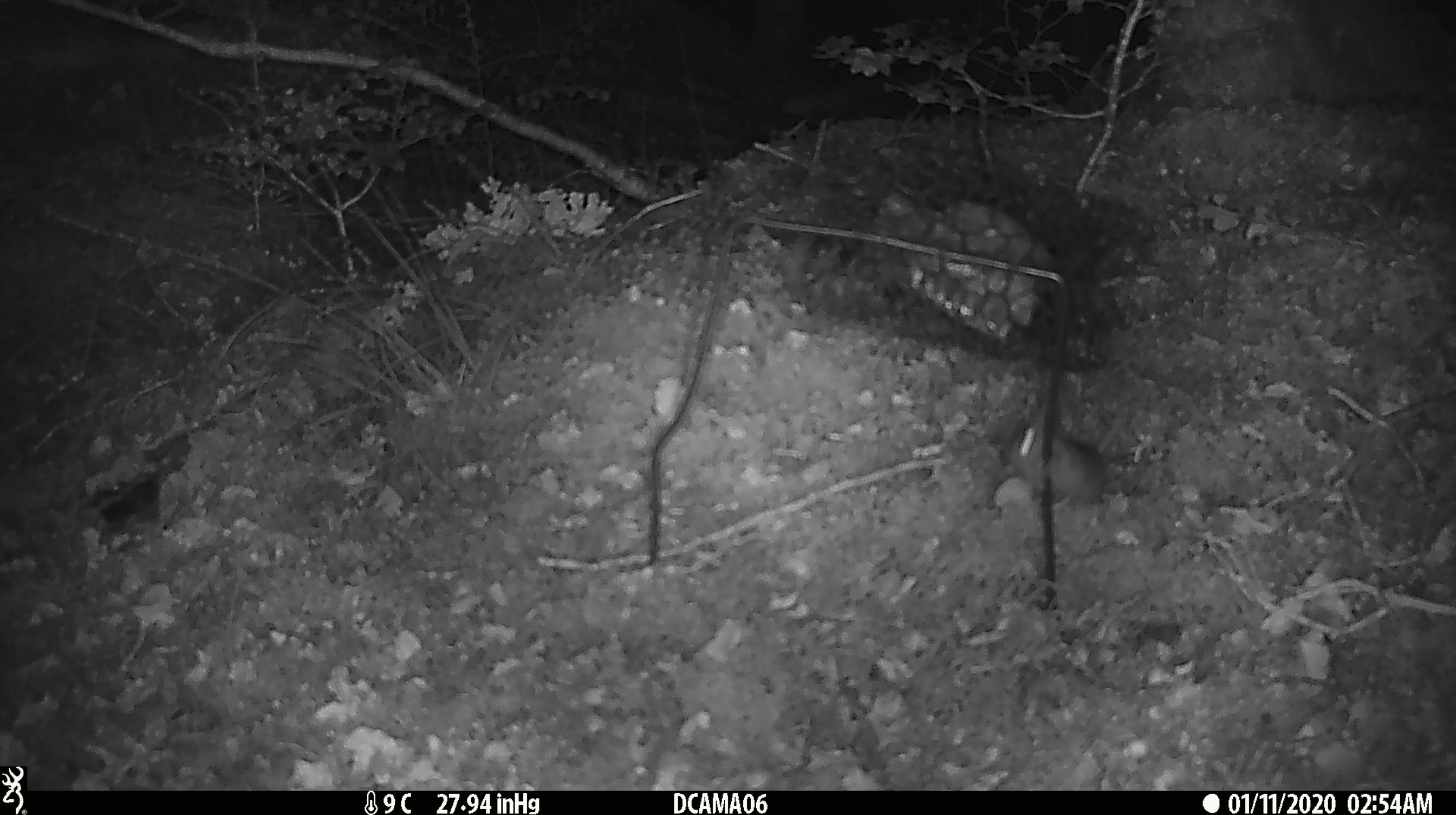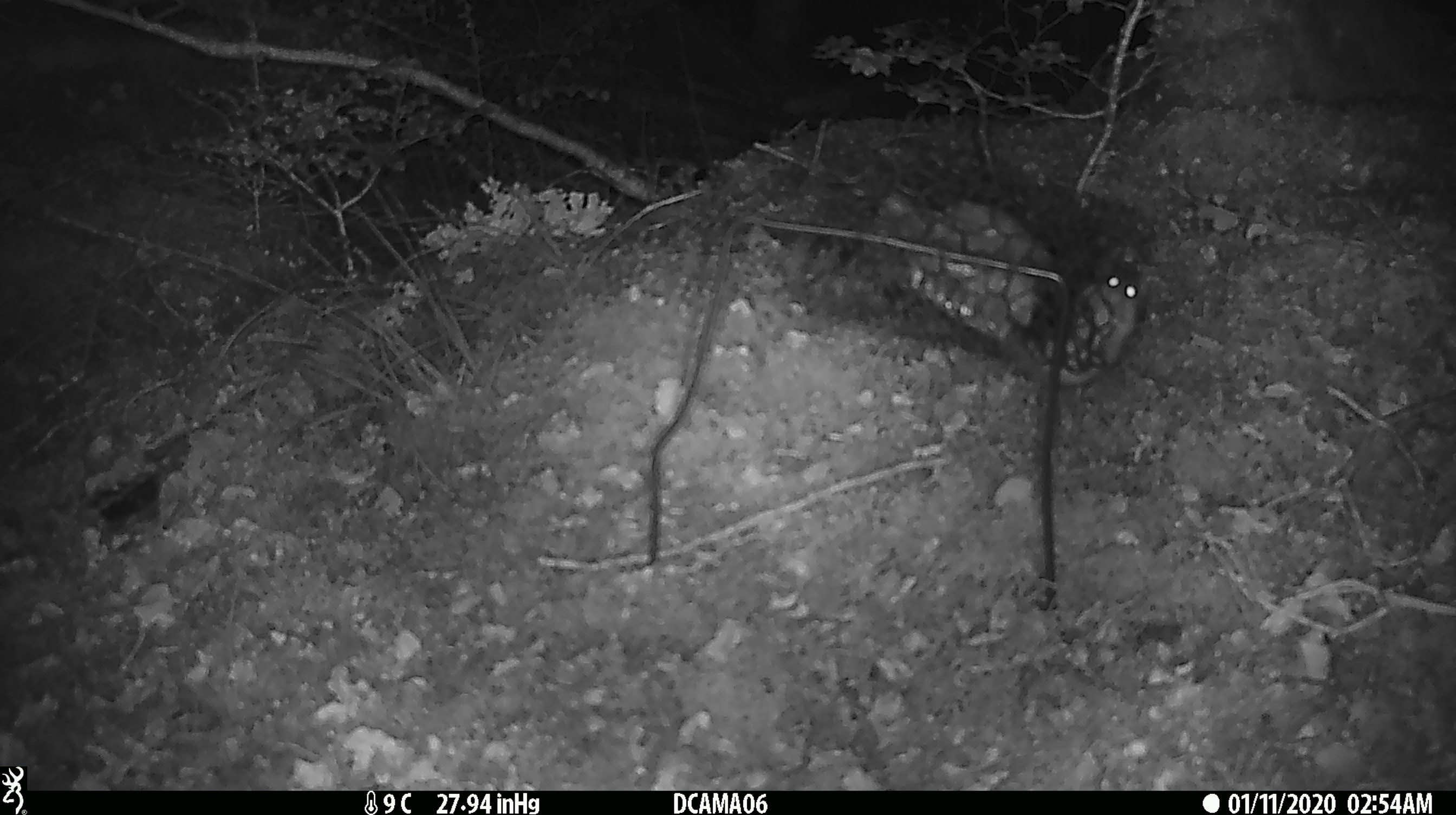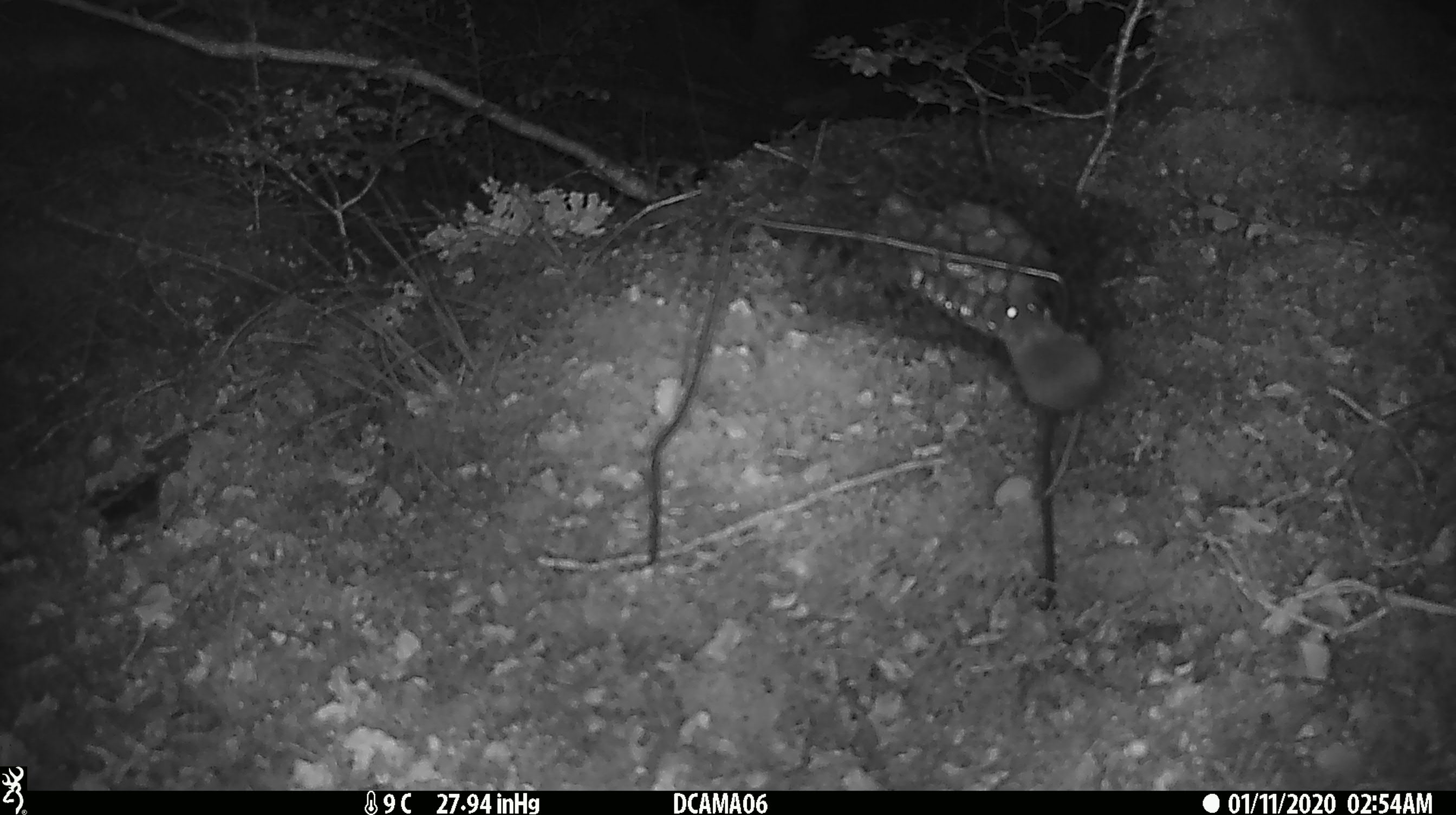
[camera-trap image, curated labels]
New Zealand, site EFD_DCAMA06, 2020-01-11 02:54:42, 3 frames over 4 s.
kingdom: Animalia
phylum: Chordata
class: Mammalia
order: Rodentia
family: Muridae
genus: Mus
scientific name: Mus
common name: mouse